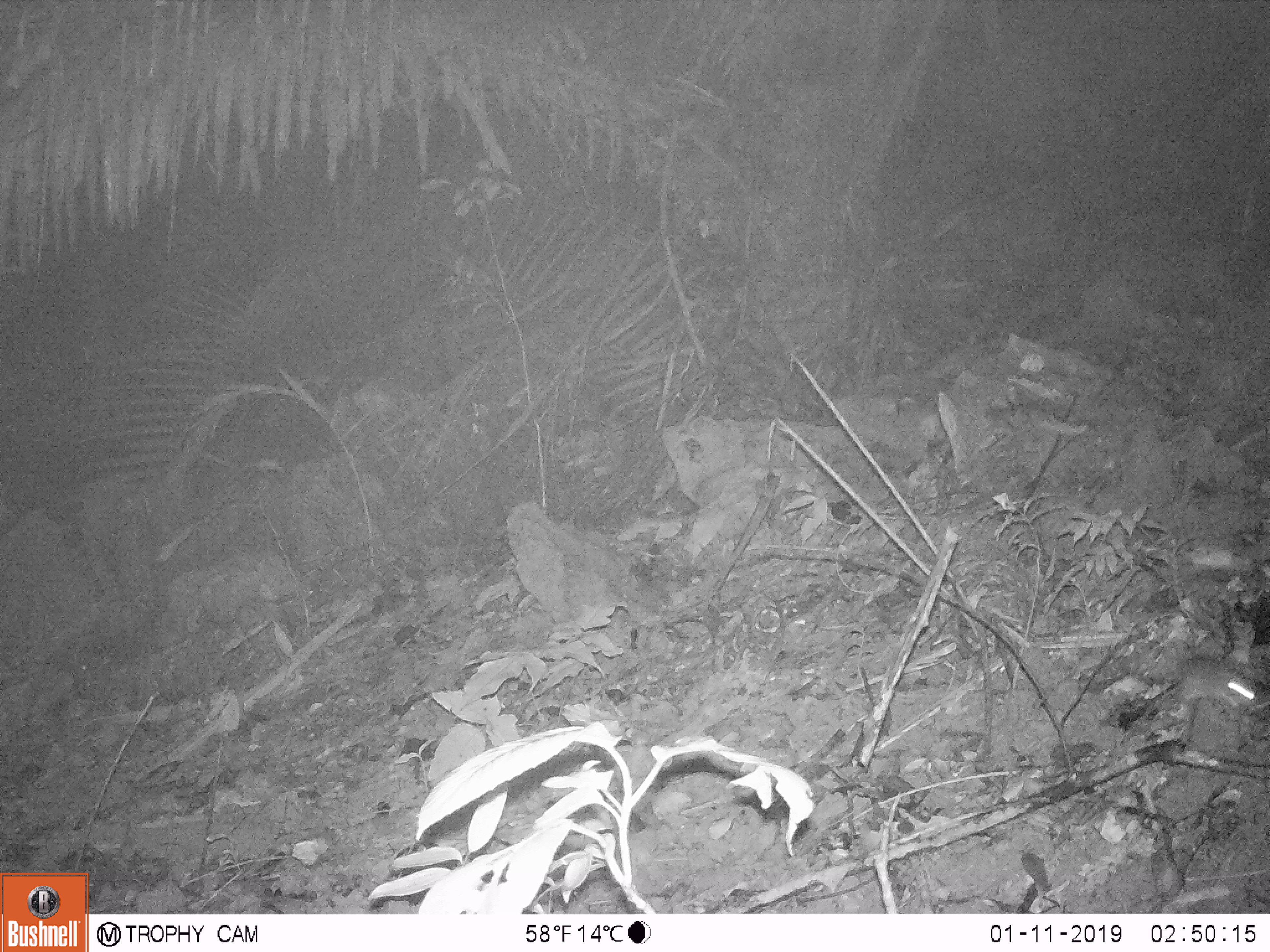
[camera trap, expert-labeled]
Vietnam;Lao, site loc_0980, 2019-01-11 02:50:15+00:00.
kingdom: Animalia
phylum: Chordata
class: Mammalia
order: Rodentia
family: Muridae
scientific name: Muridae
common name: old-world mice and rats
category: unidentified murid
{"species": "unidentified murid (old-world mice and rats) (Muridae)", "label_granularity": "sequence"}